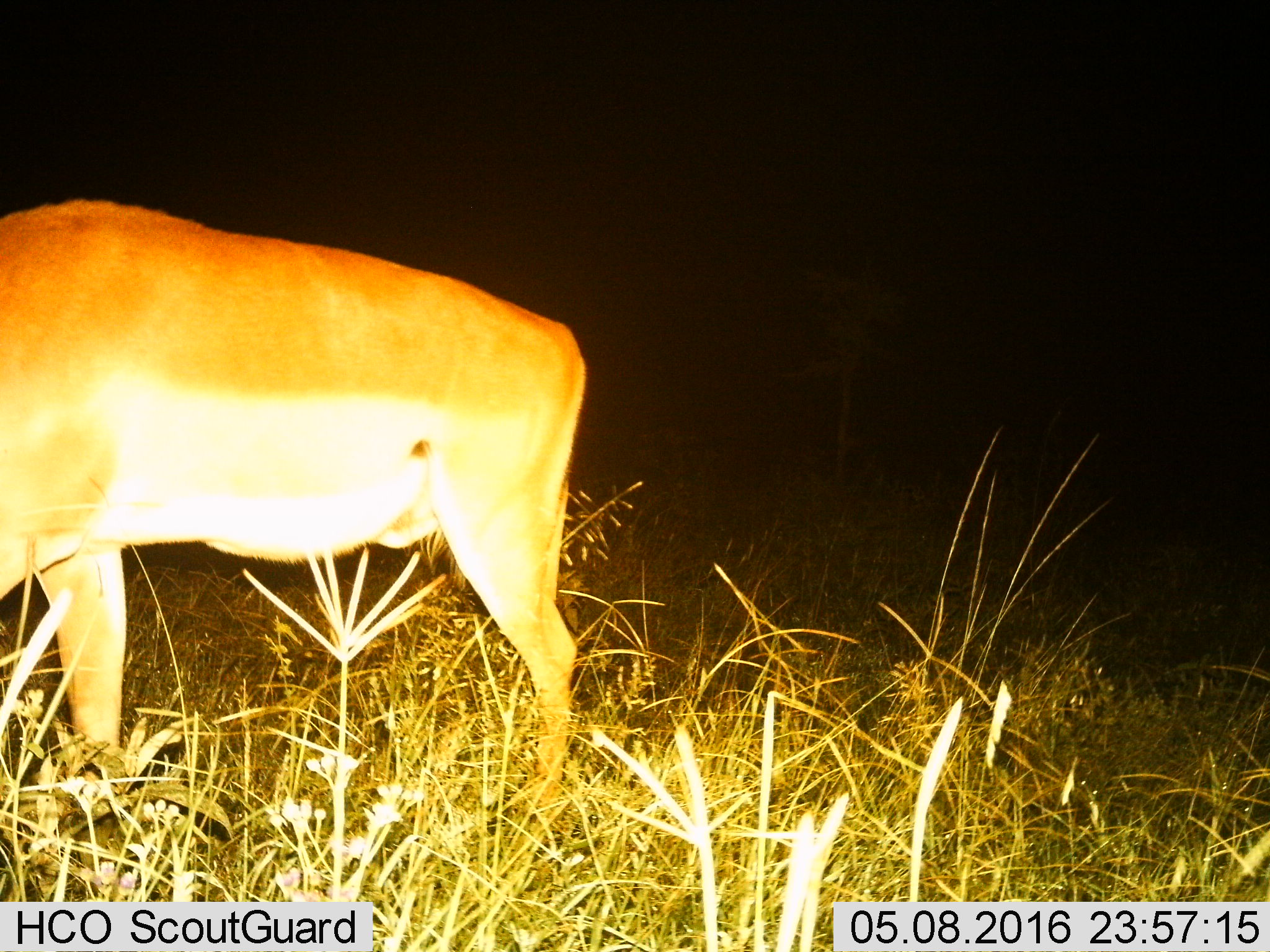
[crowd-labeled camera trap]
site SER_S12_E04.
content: unidentified animal